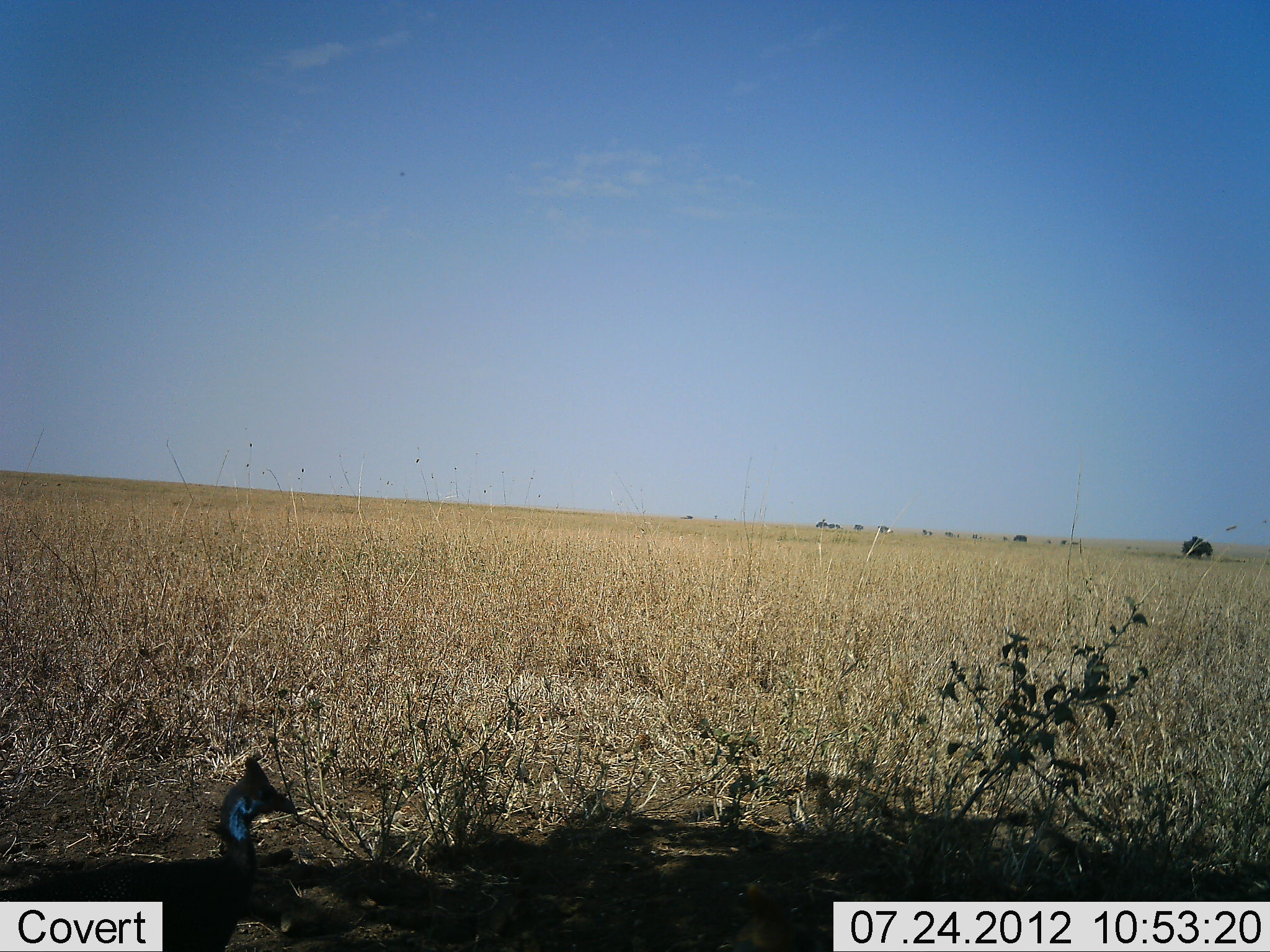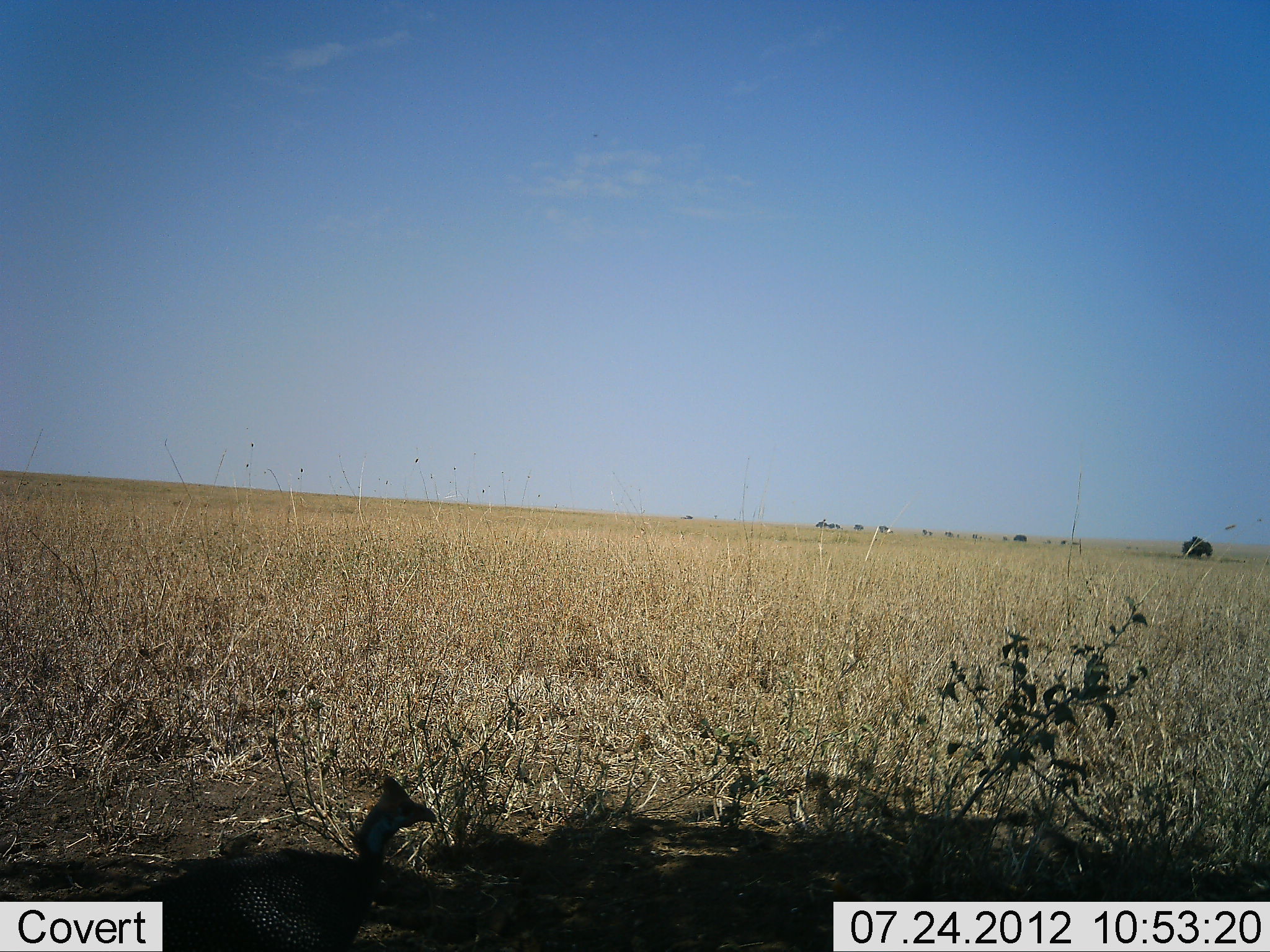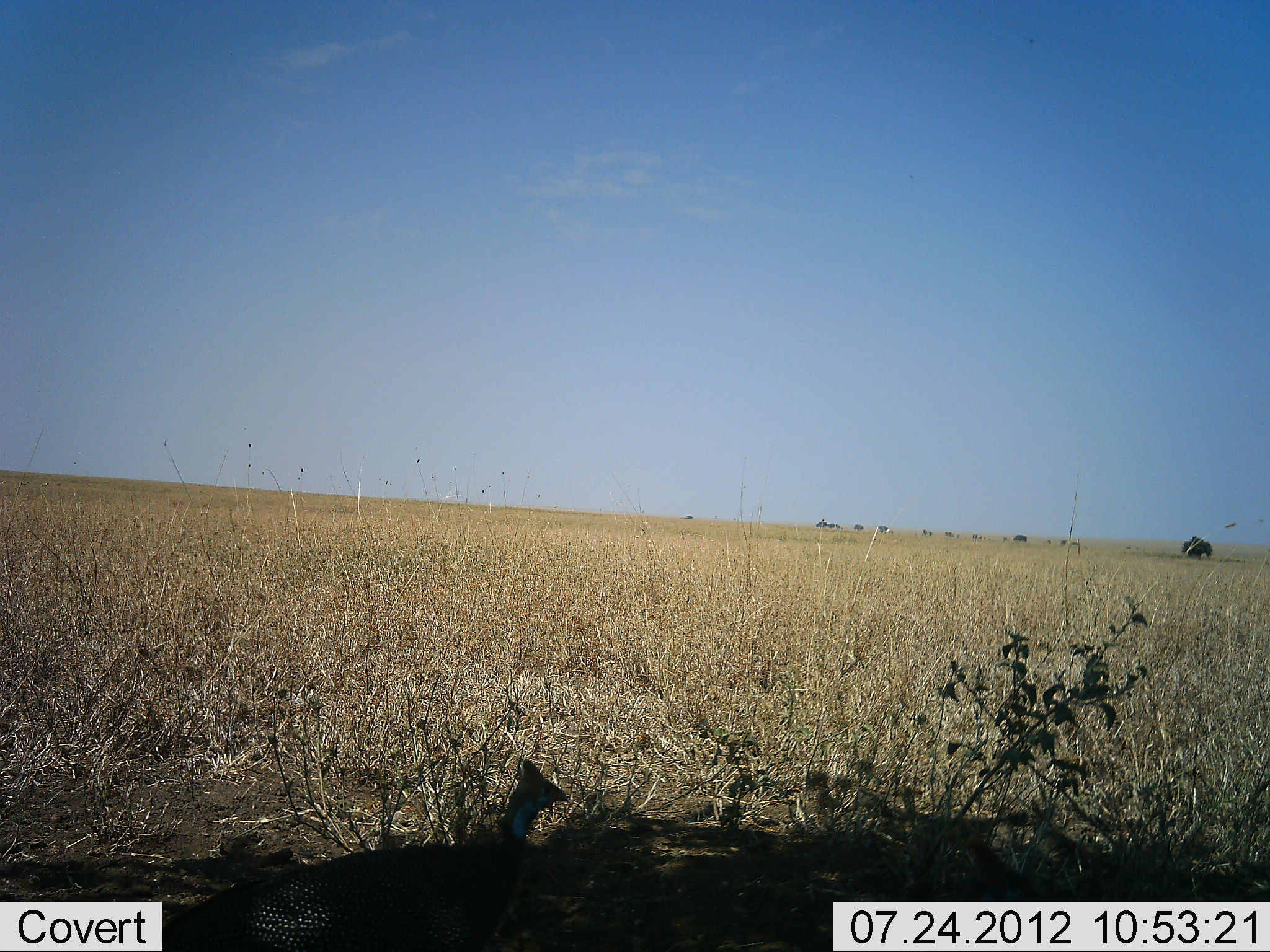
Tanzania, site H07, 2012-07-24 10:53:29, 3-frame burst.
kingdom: Animalia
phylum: Chordata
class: Aves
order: Galliformes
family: Numididae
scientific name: Numididae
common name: guinea fowl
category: guineafowl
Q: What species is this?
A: Guineafowl (guinea fowl) (Numididae).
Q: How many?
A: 1.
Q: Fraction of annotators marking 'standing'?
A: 0%.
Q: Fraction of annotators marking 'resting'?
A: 0%.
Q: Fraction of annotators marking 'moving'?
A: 100%.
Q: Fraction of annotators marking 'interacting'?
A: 0%.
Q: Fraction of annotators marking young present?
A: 0%.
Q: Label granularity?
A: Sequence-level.